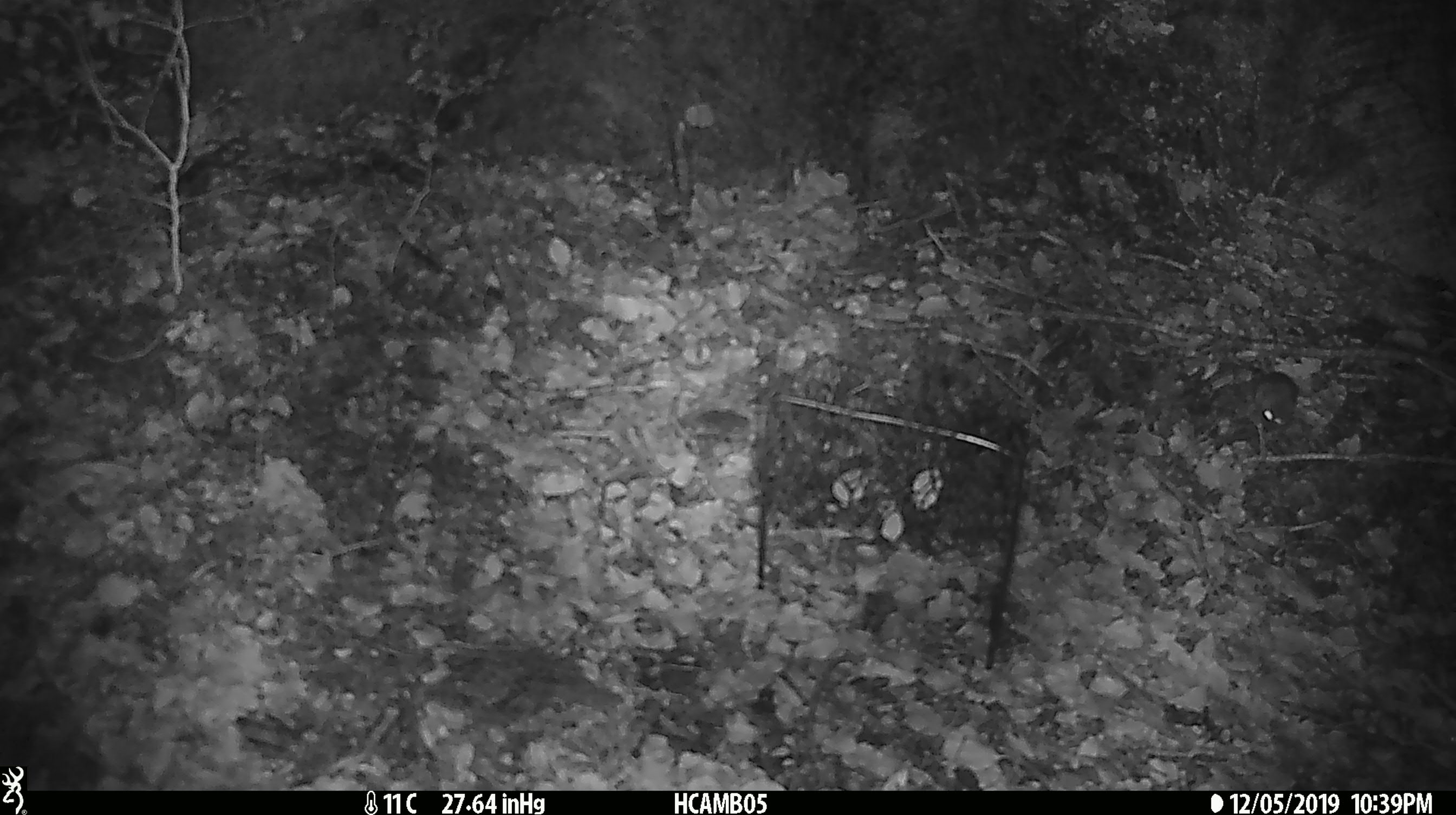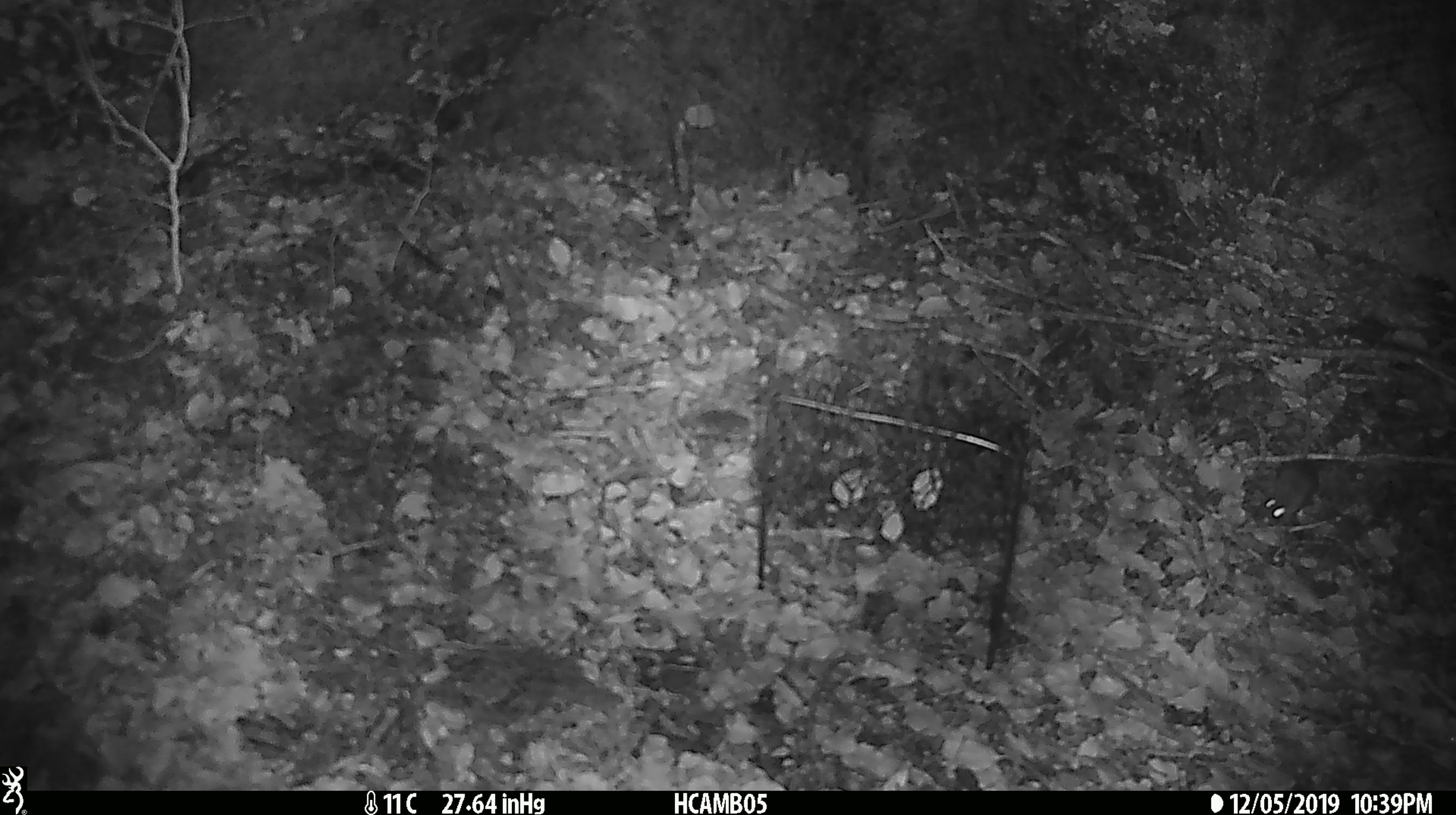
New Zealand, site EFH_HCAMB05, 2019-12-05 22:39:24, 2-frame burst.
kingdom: Animalia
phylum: Chordata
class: Mammalia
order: Rodentia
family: Muridae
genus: Mus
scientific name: Mus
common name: mouse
Mouse (Mus).